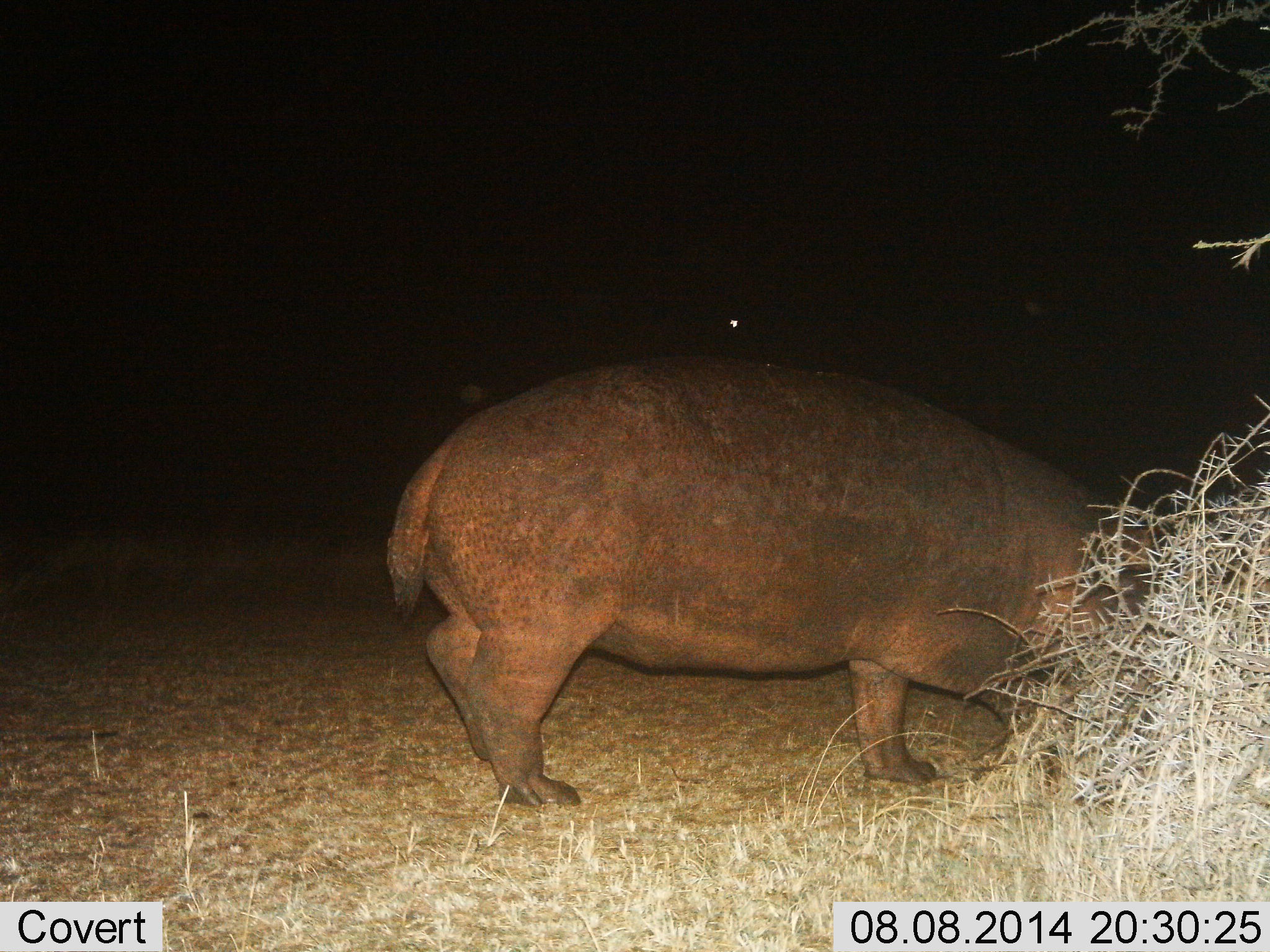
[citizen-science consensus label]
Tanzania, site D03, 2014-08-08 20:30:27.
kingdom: Animalia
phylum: Chordata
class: Mammalia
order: Artiodactyla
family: Hippopotamidae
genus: Hippopotamus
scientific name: Hippopotamus amphibius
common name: hippopotamus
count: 1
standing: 60%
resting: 0%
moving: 20%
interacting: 0%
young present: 10%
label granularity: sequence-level